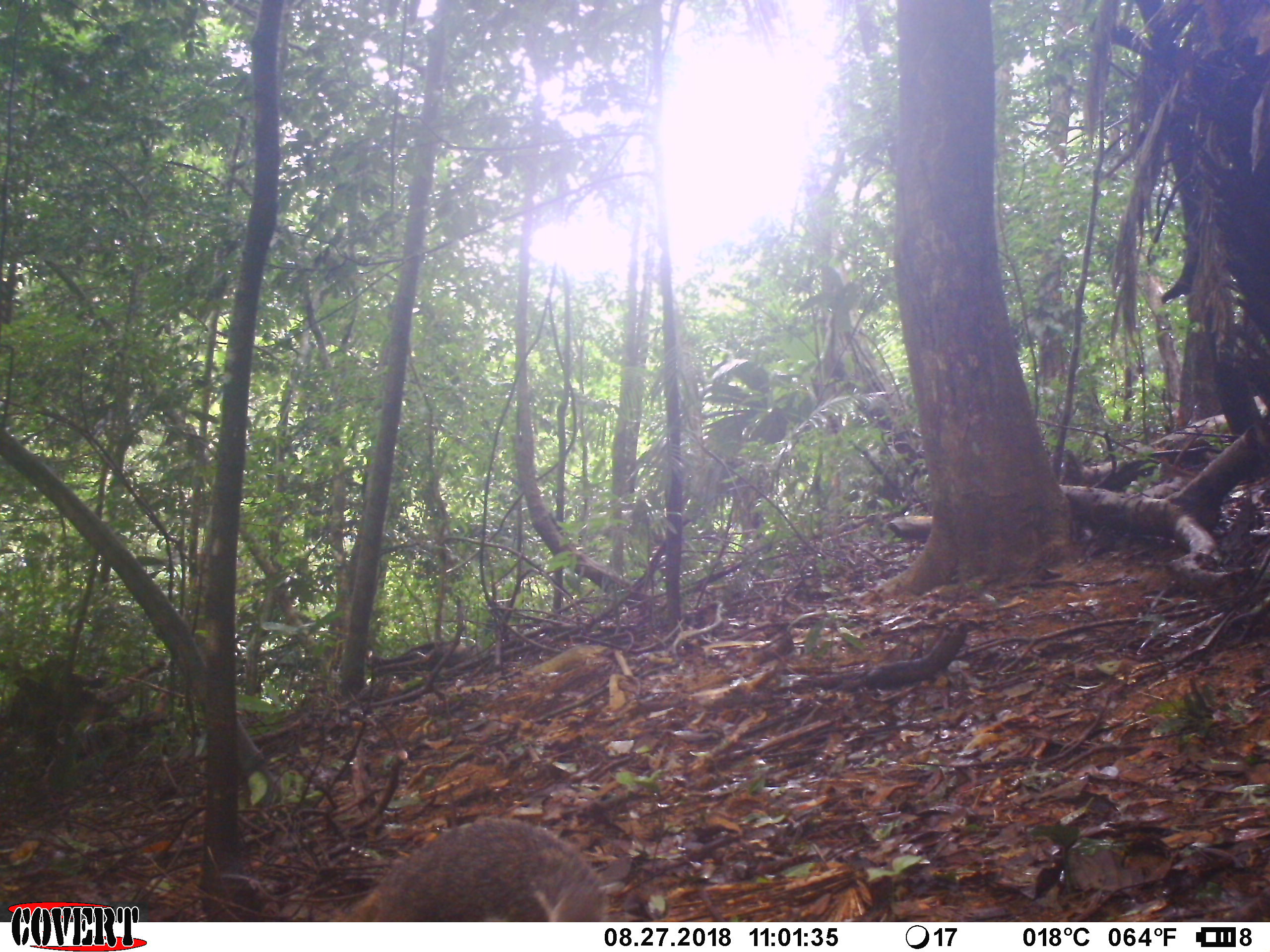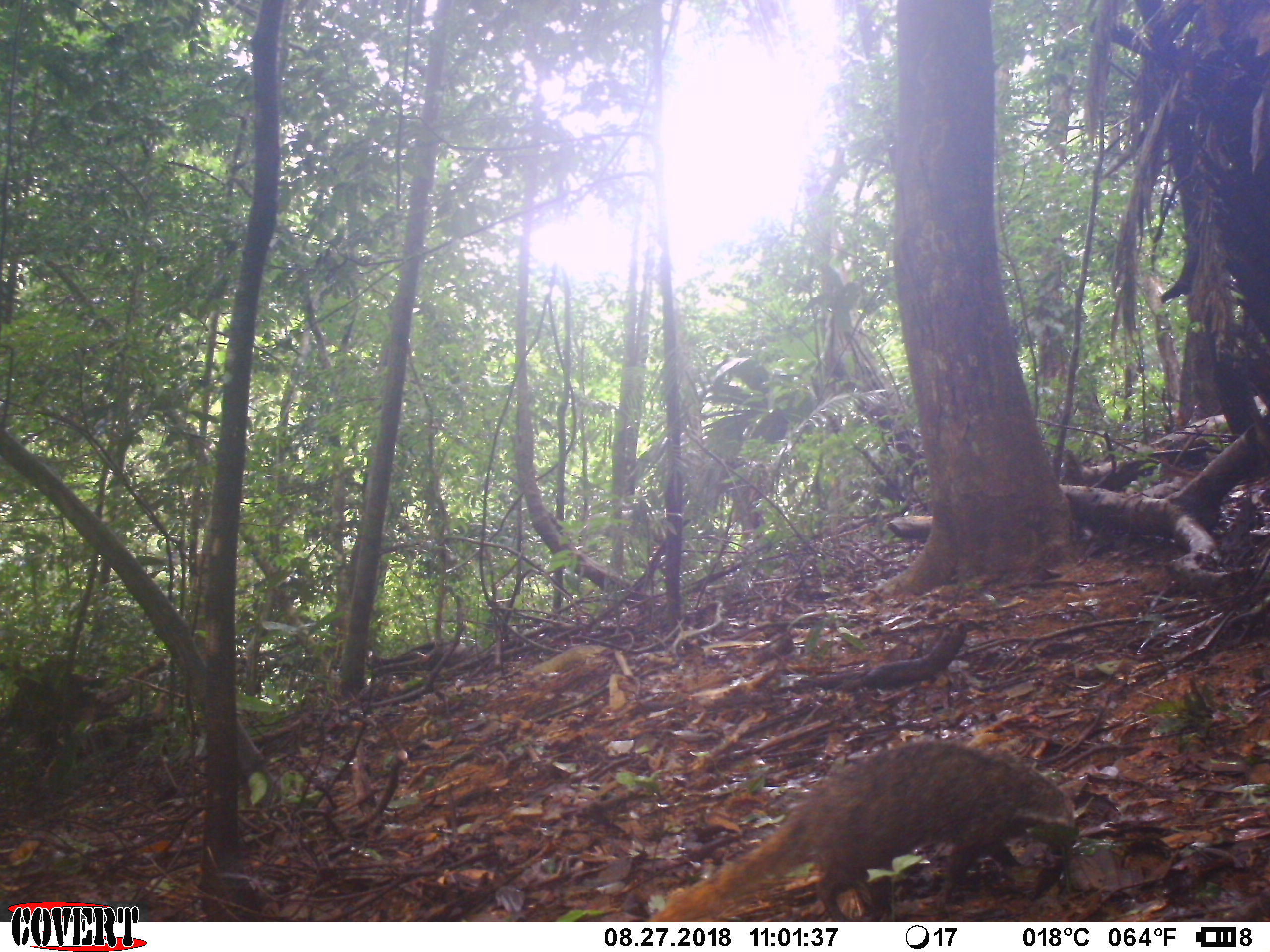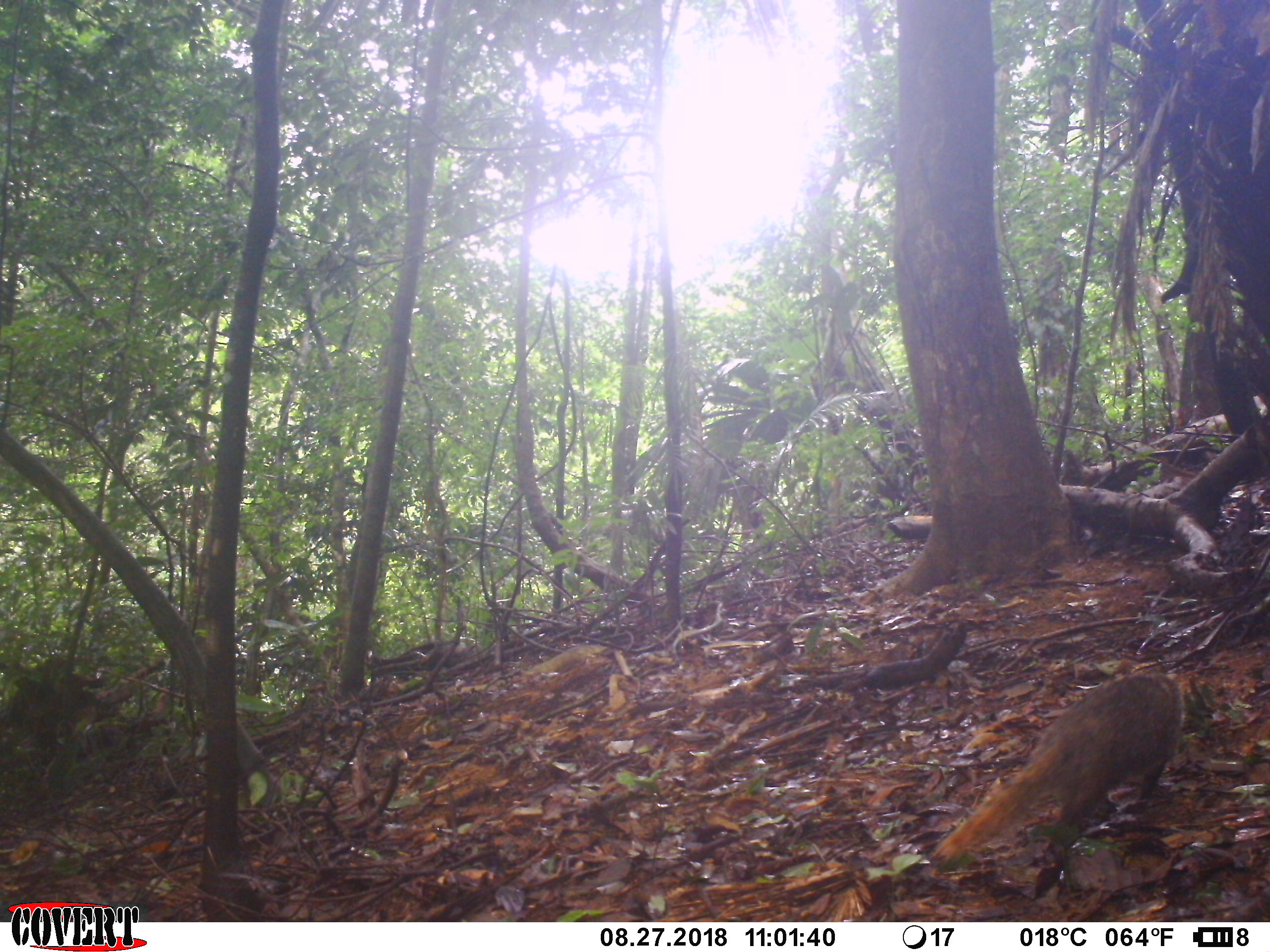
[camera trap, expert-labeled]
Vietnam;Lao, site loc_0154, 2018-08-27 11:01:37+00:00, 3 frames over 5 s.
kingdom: Animalia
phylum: Chordata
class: Mammalia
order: Carnivora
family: Herpestidae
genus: Urva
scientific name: Urva urva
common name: crab-eating mongoose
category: crab eating mongoose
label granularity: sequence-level